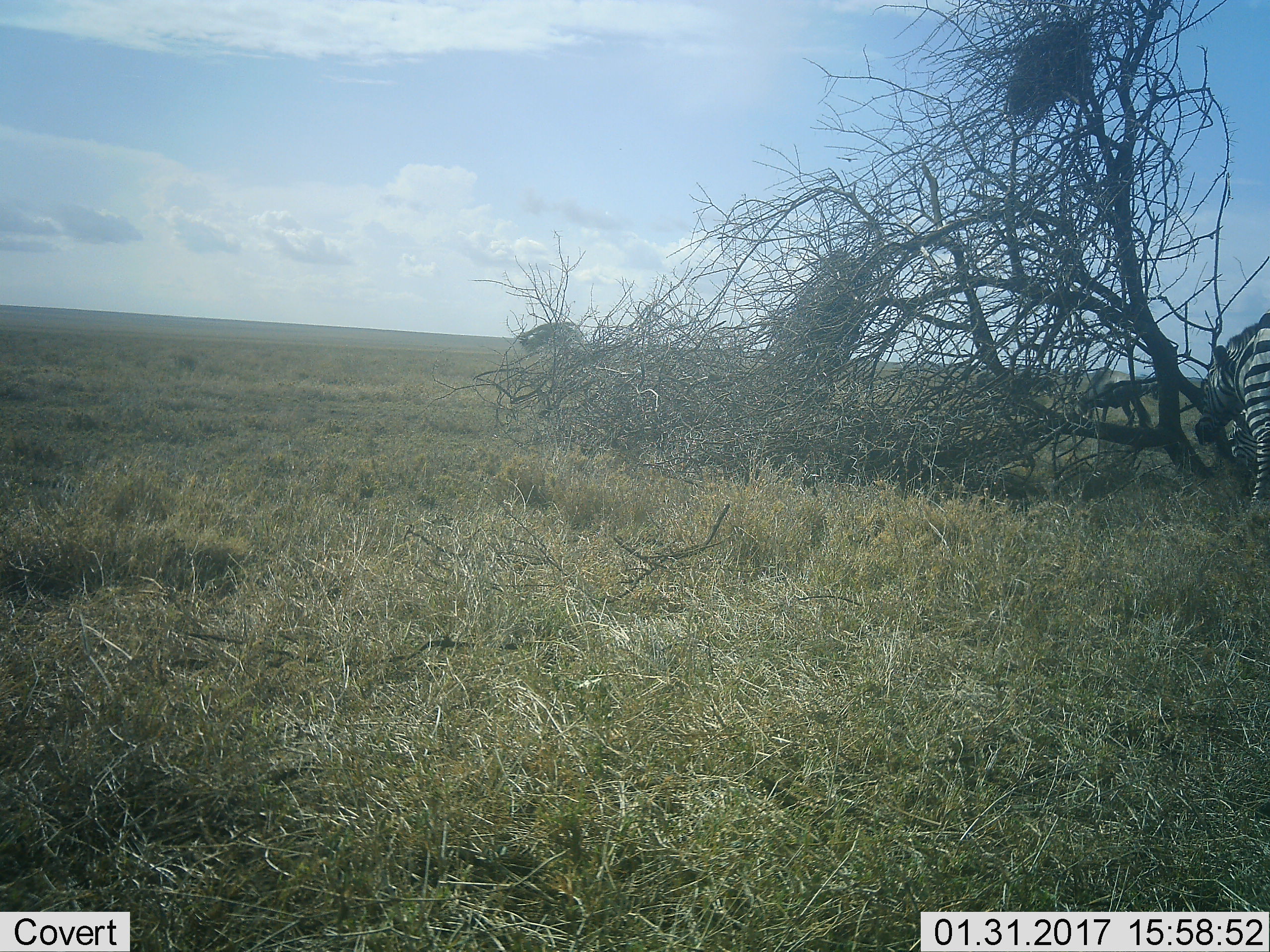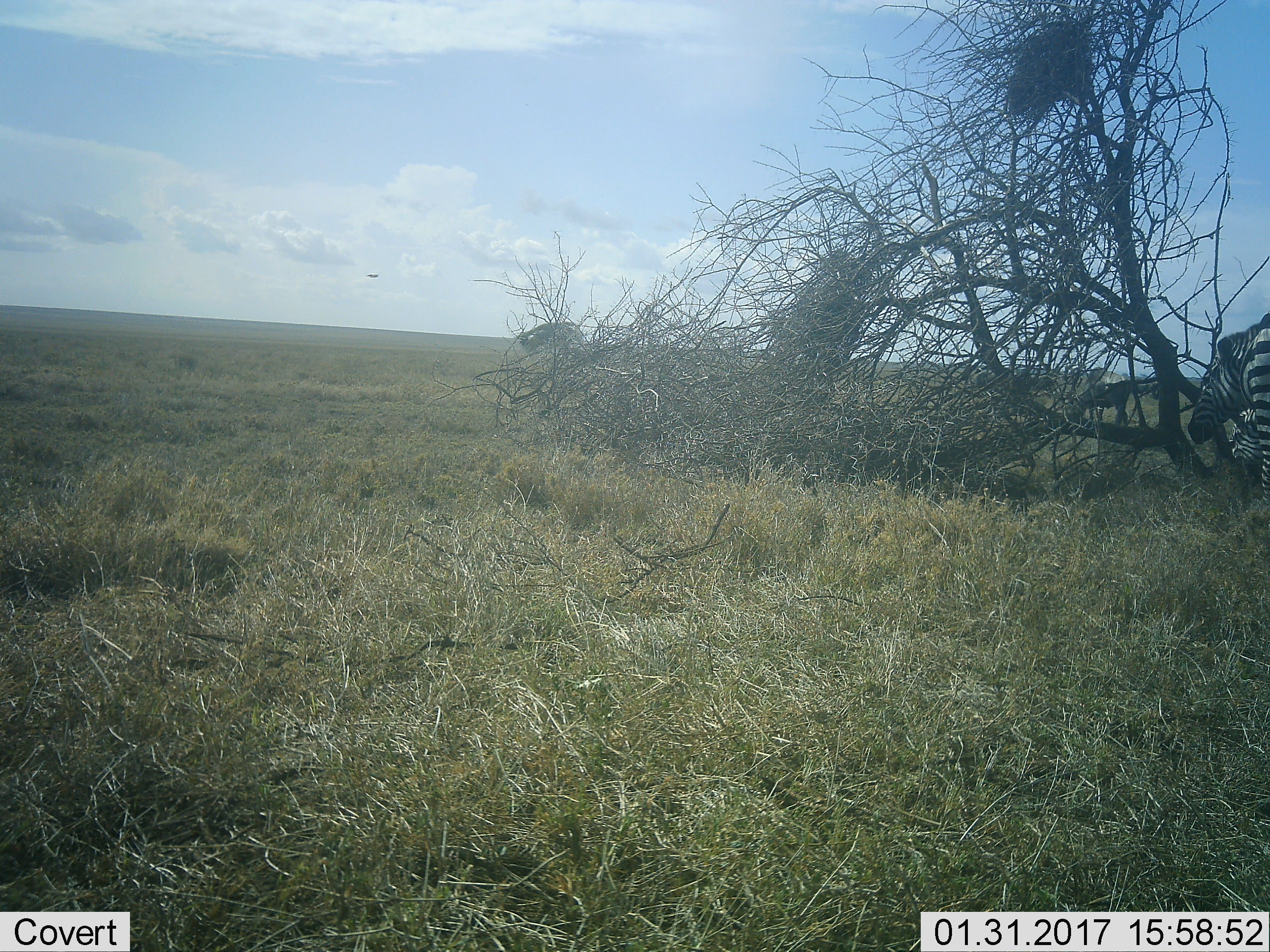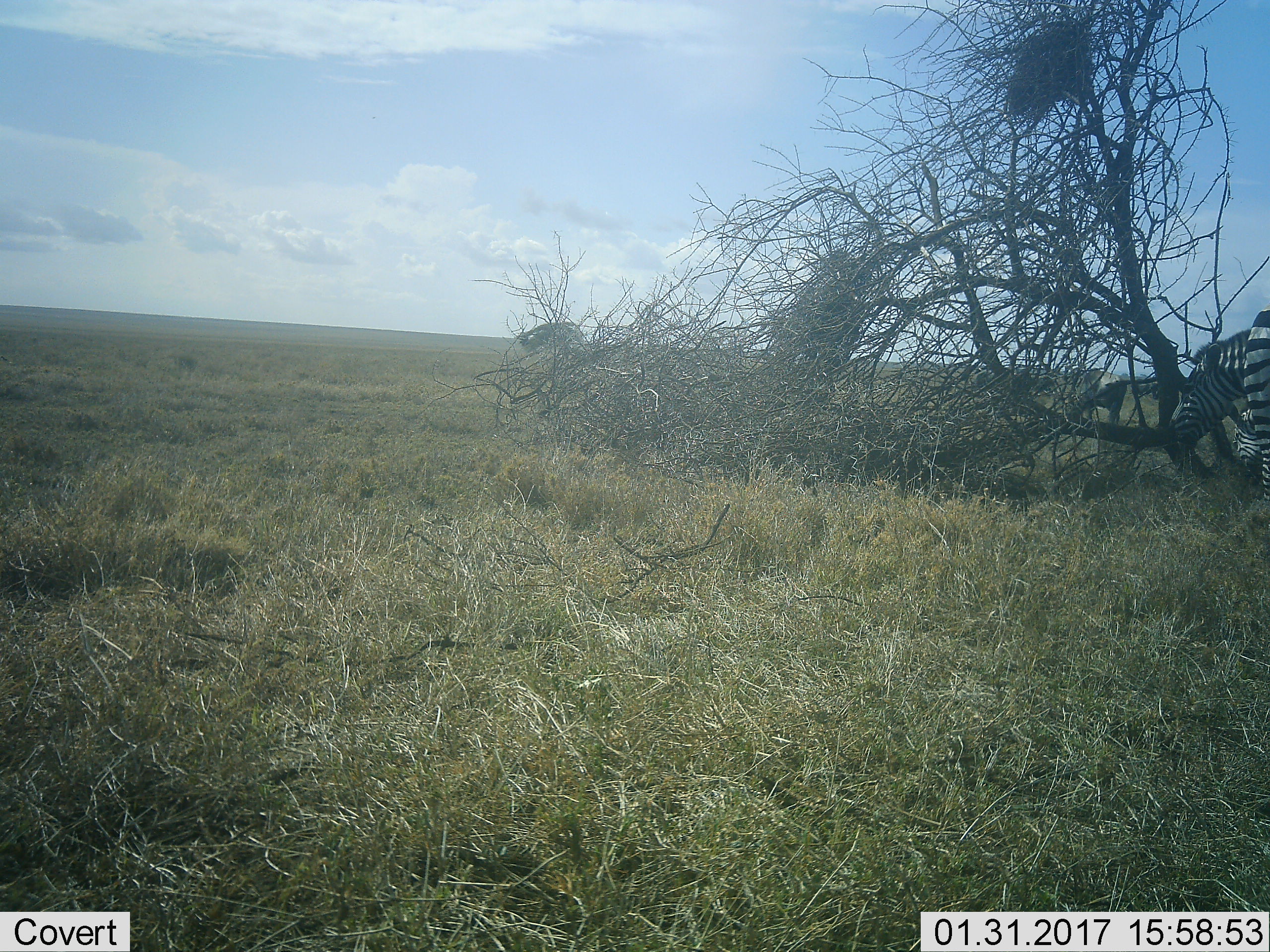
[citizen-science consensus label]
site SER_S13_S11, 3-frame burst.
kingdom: Animalia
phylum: Chordata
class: Mammalia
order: Perissodactyla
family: Equidae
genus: Equus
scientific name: Equus quagga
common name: plains zebra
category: zebraplains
Zebraplains (plains zebra) (Equus quagga), count 2. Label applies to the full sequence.